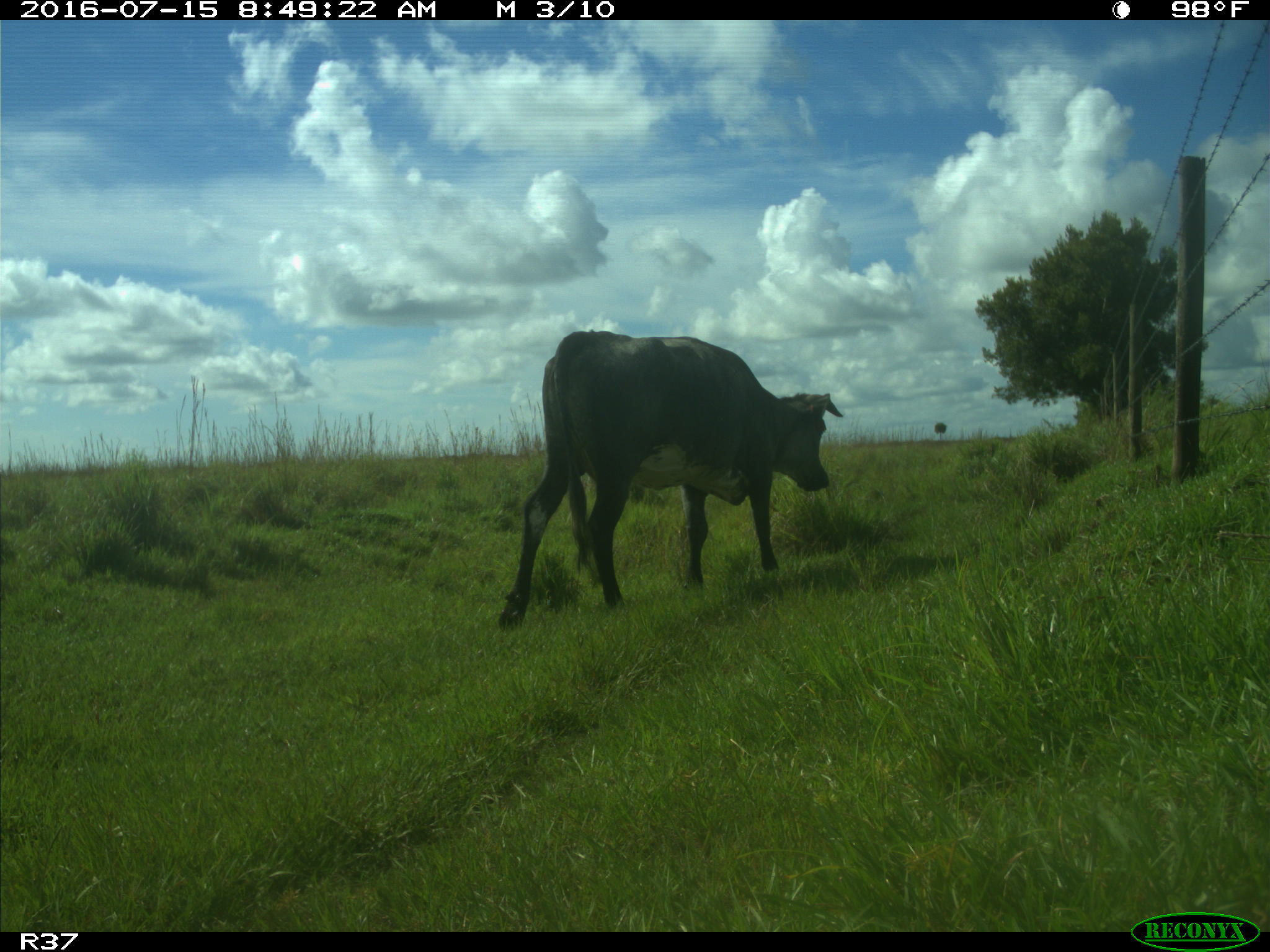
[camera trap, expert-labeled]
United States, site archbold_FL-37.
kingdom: Animalia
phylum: Chordata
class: Mammalia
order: Artiodactyla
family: Bovidae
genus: Bos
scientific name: Bos taurus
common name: domestic cow